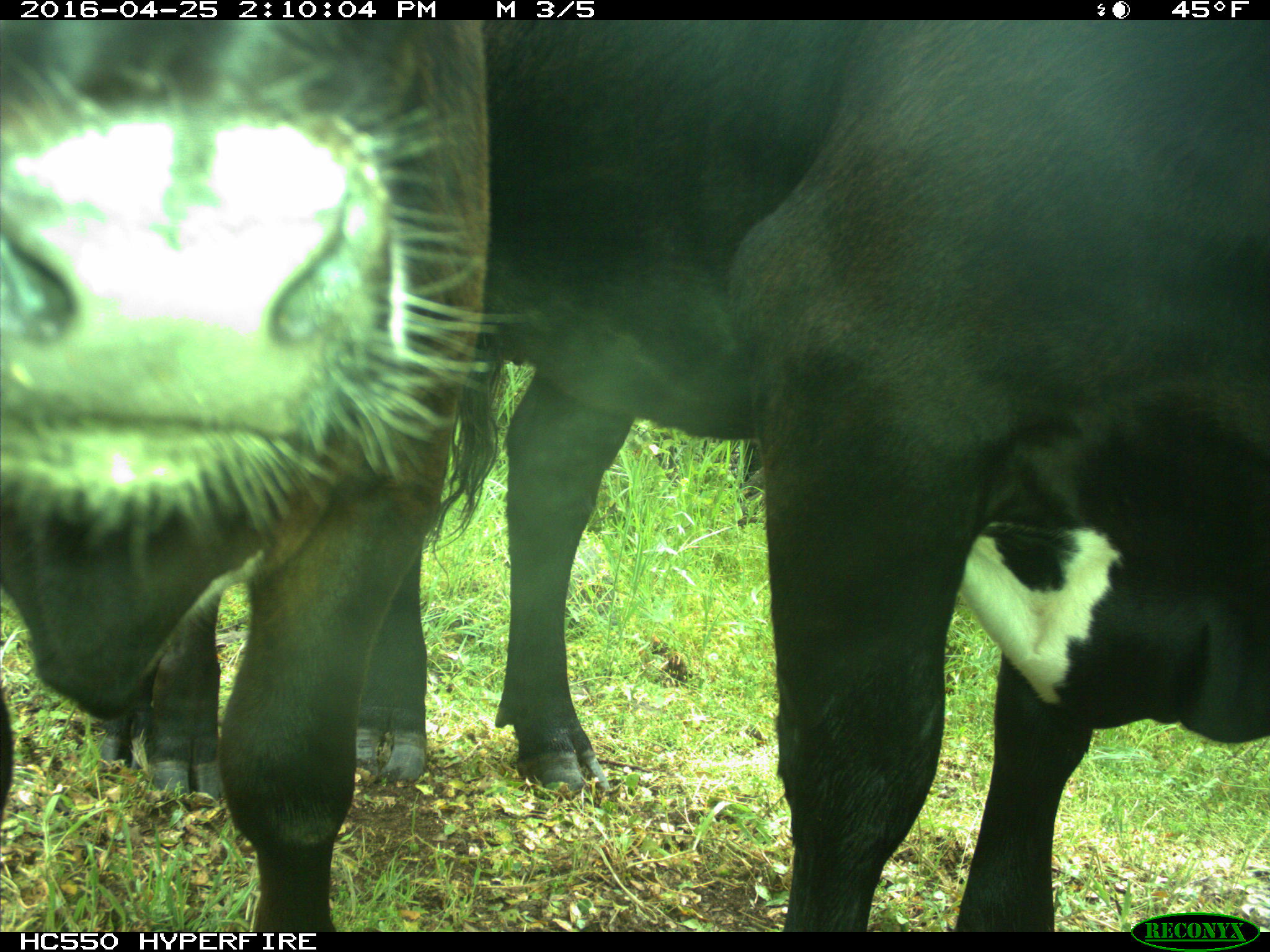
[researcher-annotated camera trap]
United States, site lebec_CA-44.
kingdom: Animalia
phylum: Chordata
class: Mammalia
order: Artiodactyla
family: Bovidae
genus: Bos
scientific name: Bos taurus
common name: domestic cow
Bos taurus (domestic cow).